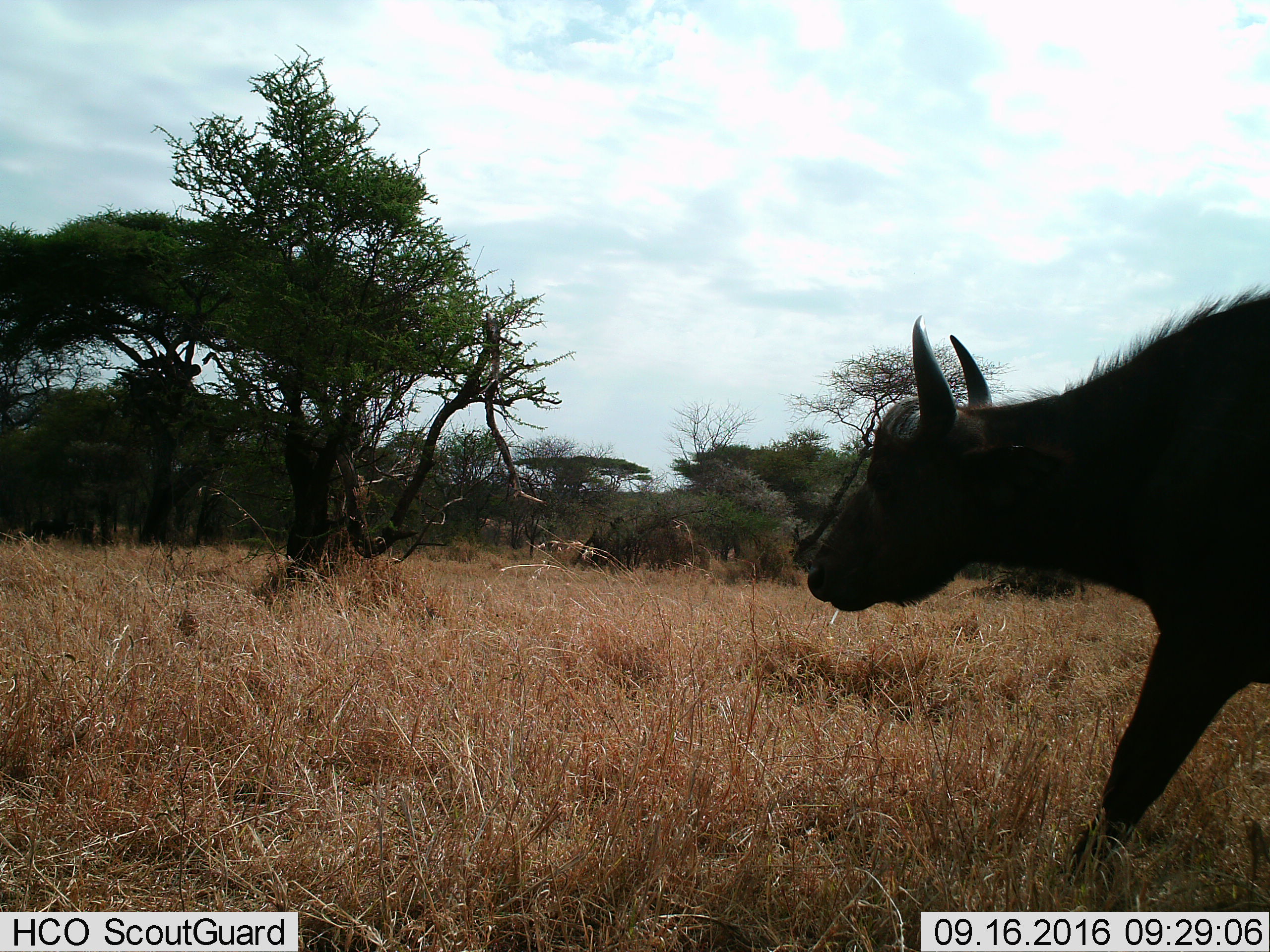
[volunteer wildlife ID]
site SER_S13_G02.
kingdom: Animalia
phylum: Chordata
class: Mammalia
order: Artiodactyla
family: Bovidae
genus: Syncerus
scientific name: Syncerus caffer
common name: african buffalo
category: buffalo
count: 1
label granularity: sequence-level